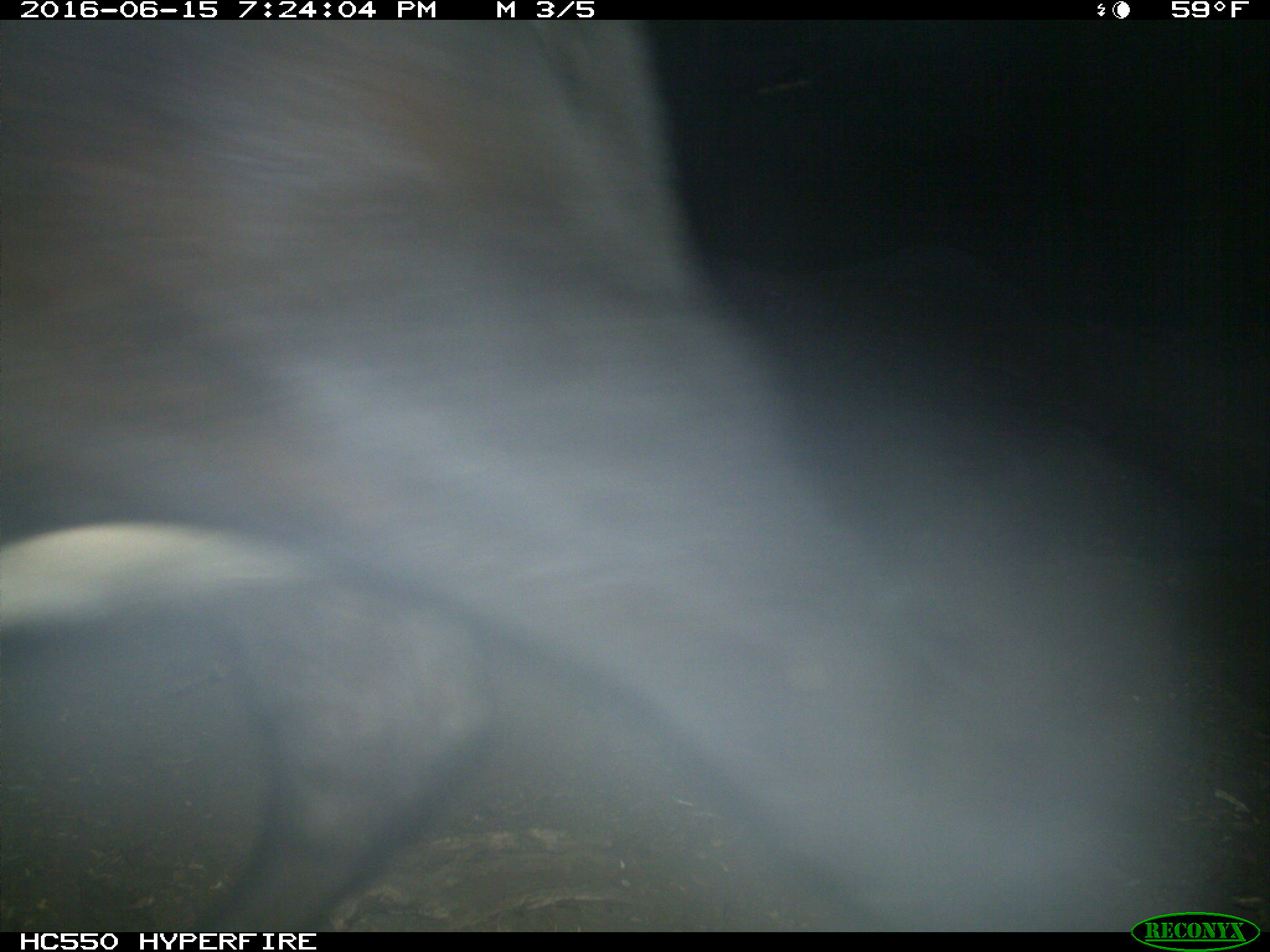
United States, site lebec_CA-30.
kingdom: Animalia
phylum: Chordata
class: Mammalia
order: Artiodactyla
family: Bovidae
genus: Bos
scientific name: Bos taurus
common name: domestic cow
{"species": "Bos taurus (domestic cow)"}